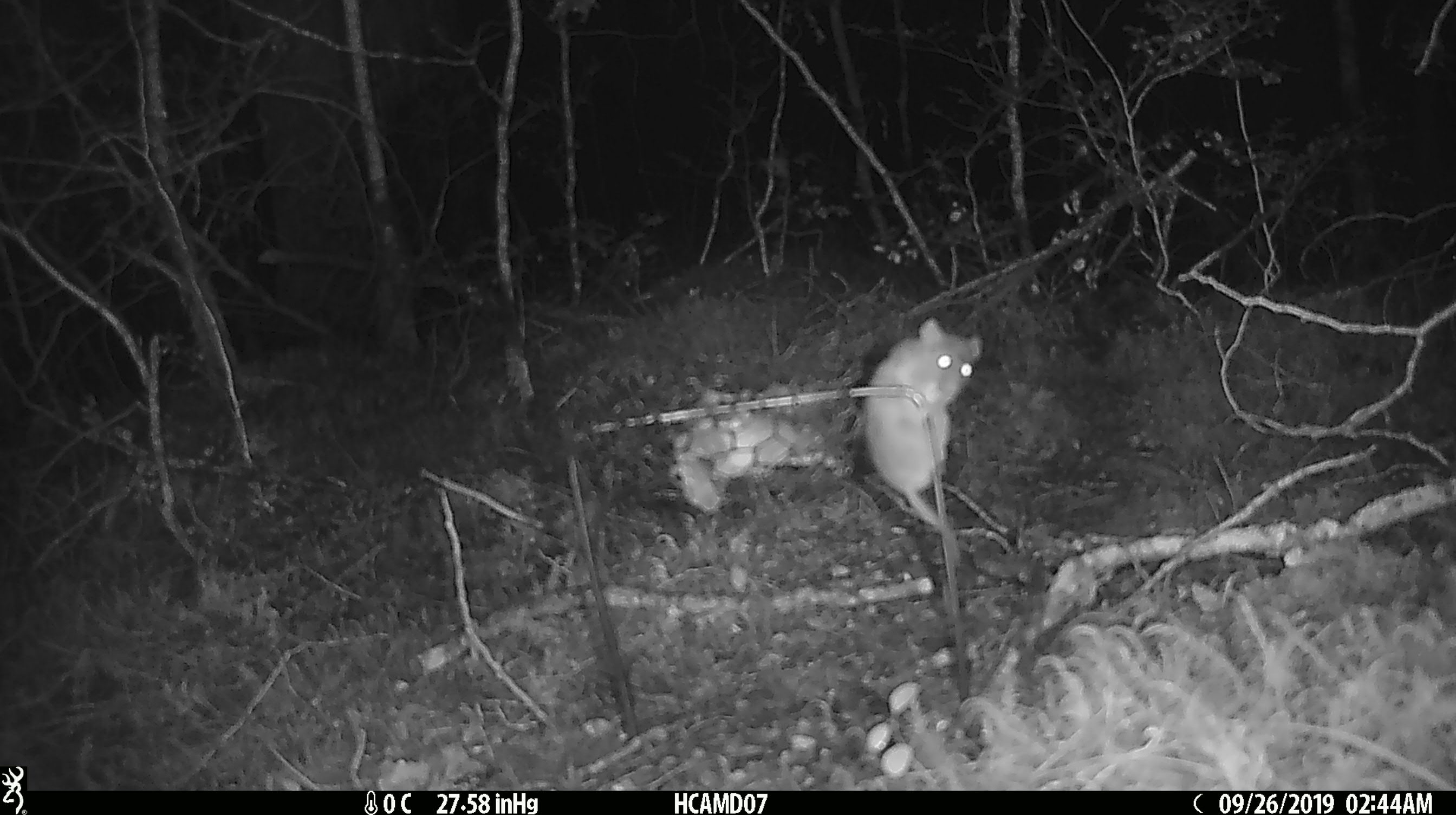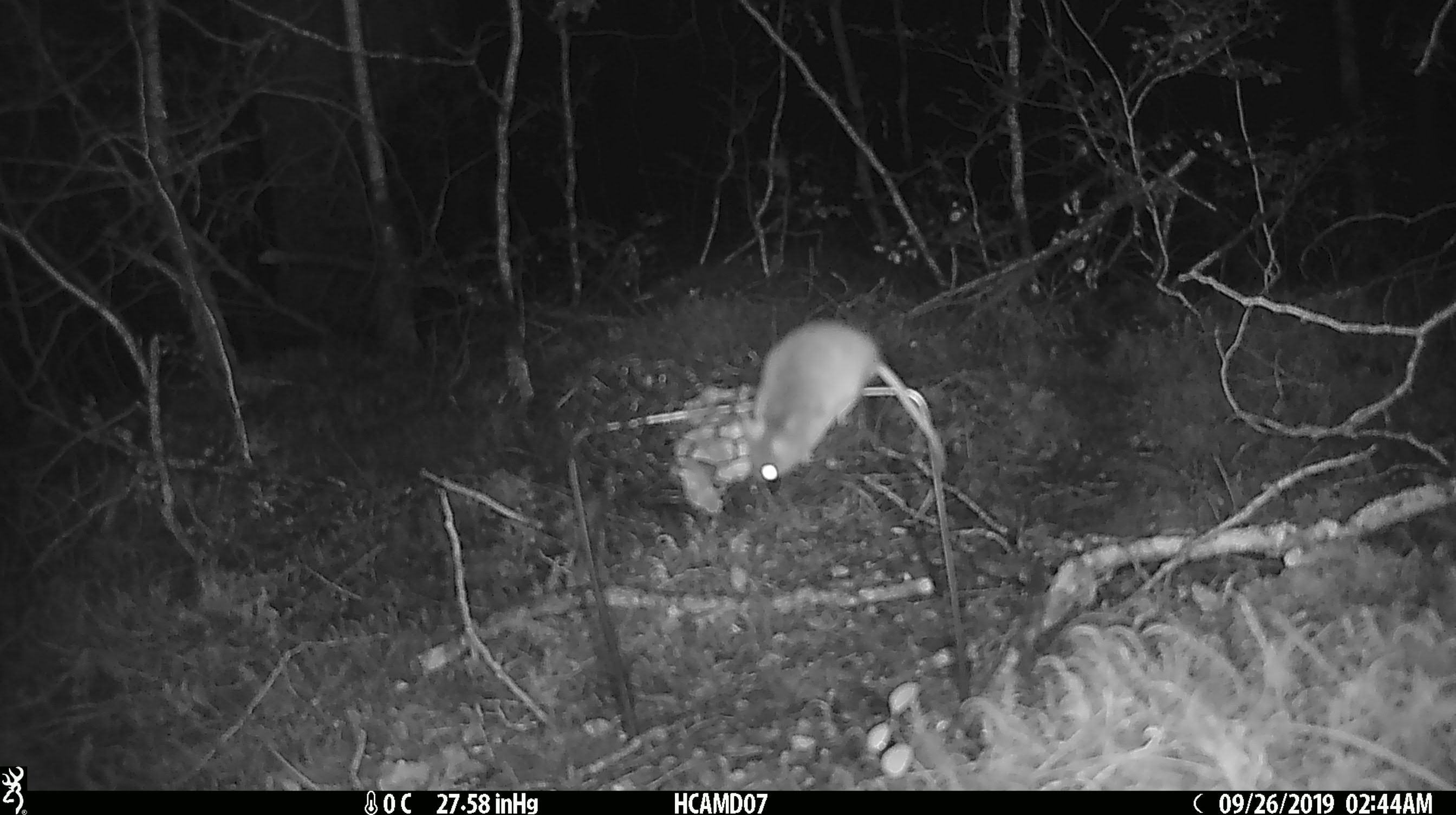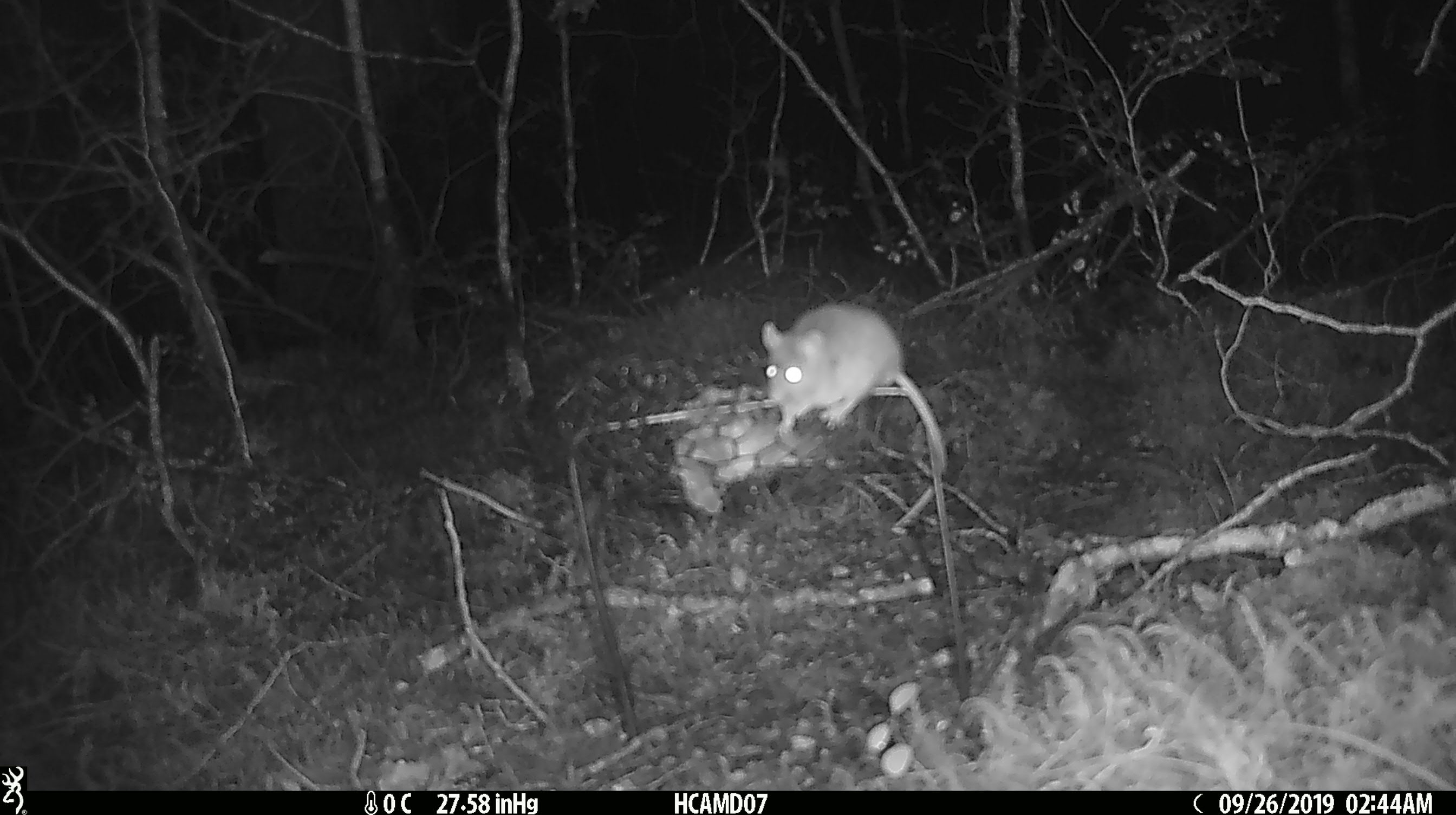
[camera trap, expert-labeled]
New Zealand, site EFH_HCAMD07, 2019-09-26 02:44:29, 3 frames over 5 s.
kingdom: Animalia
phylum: Chordata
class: Mammalia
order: Rodentia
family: Muridae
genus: Mus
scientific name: Mus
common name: mouse